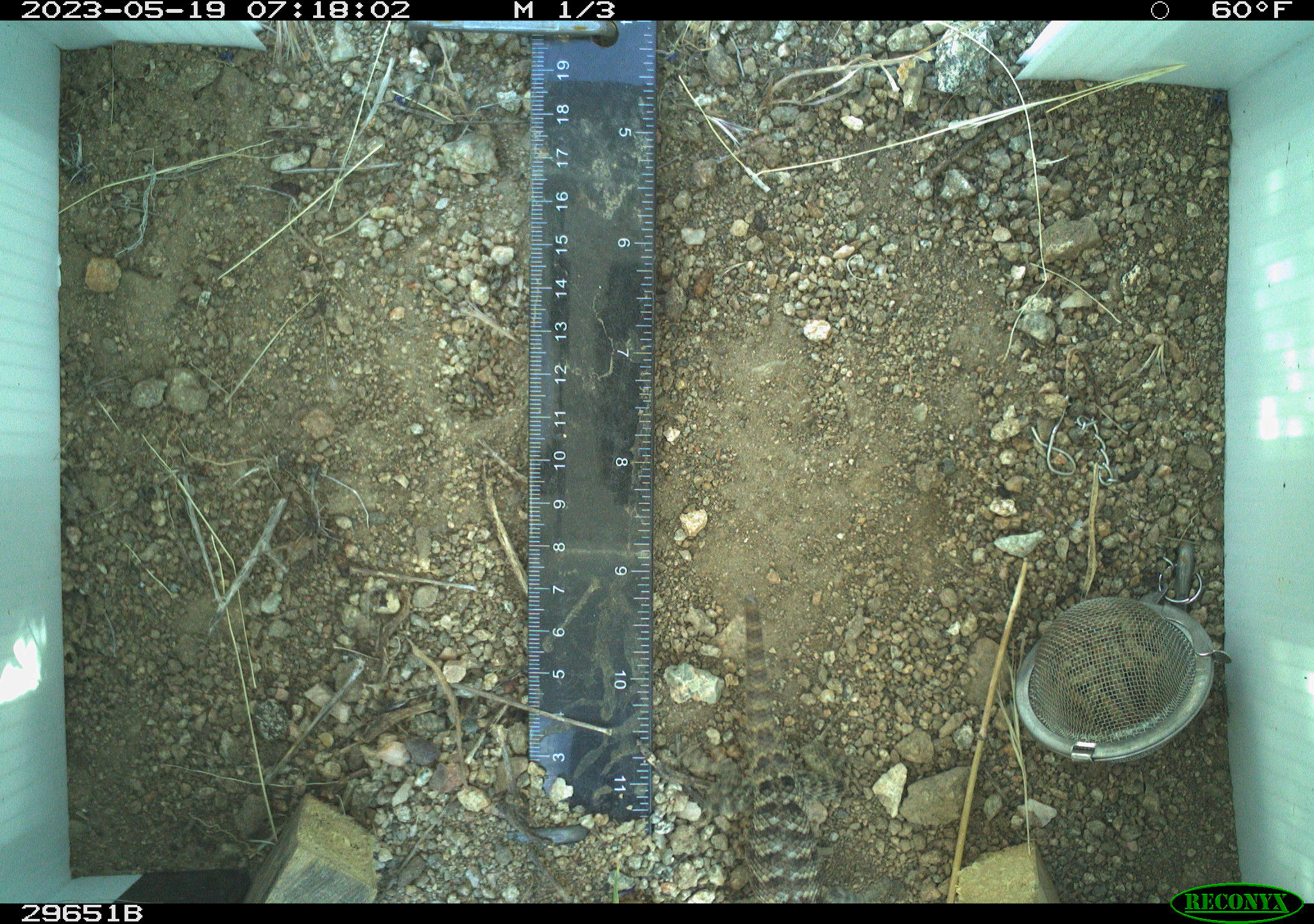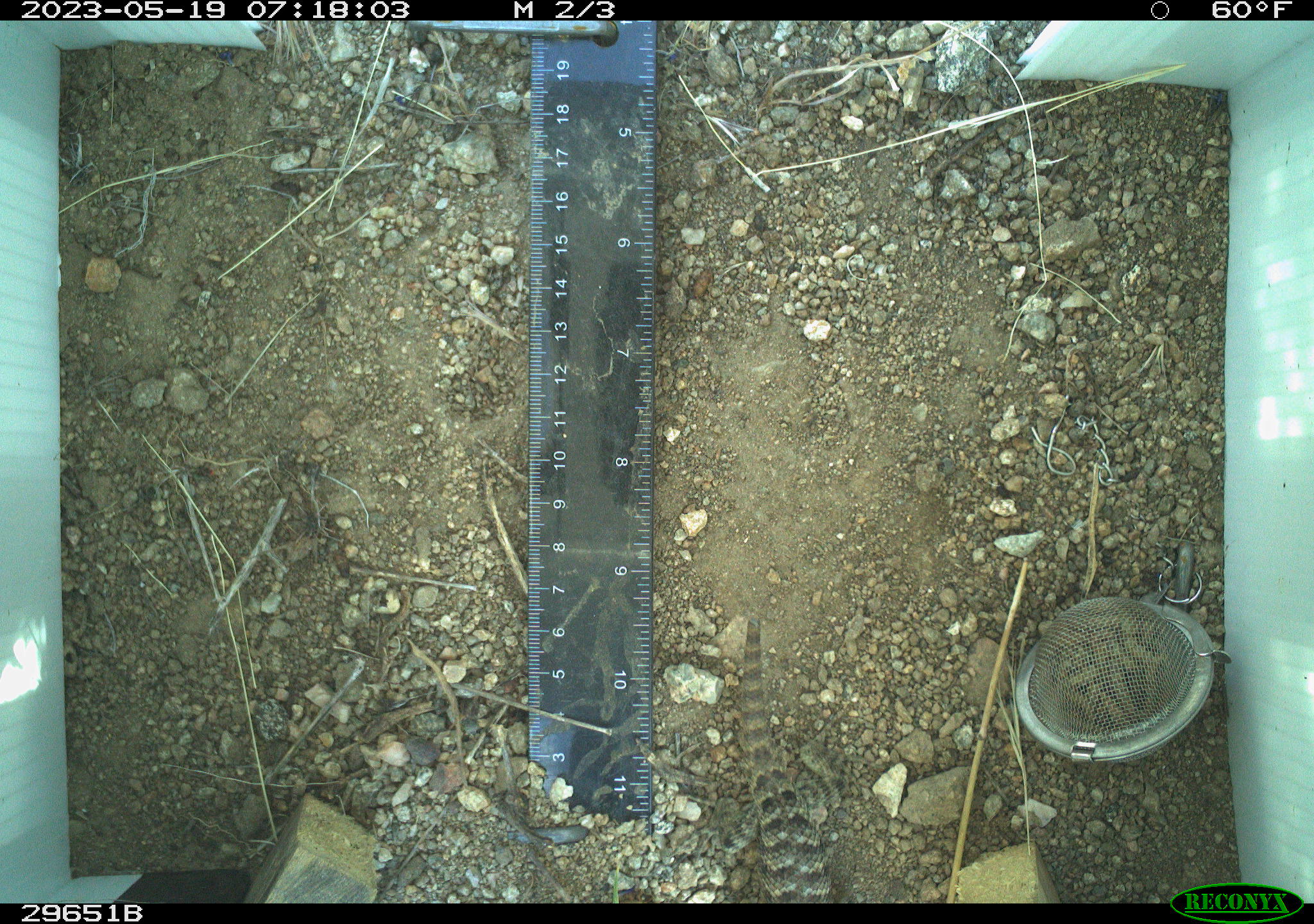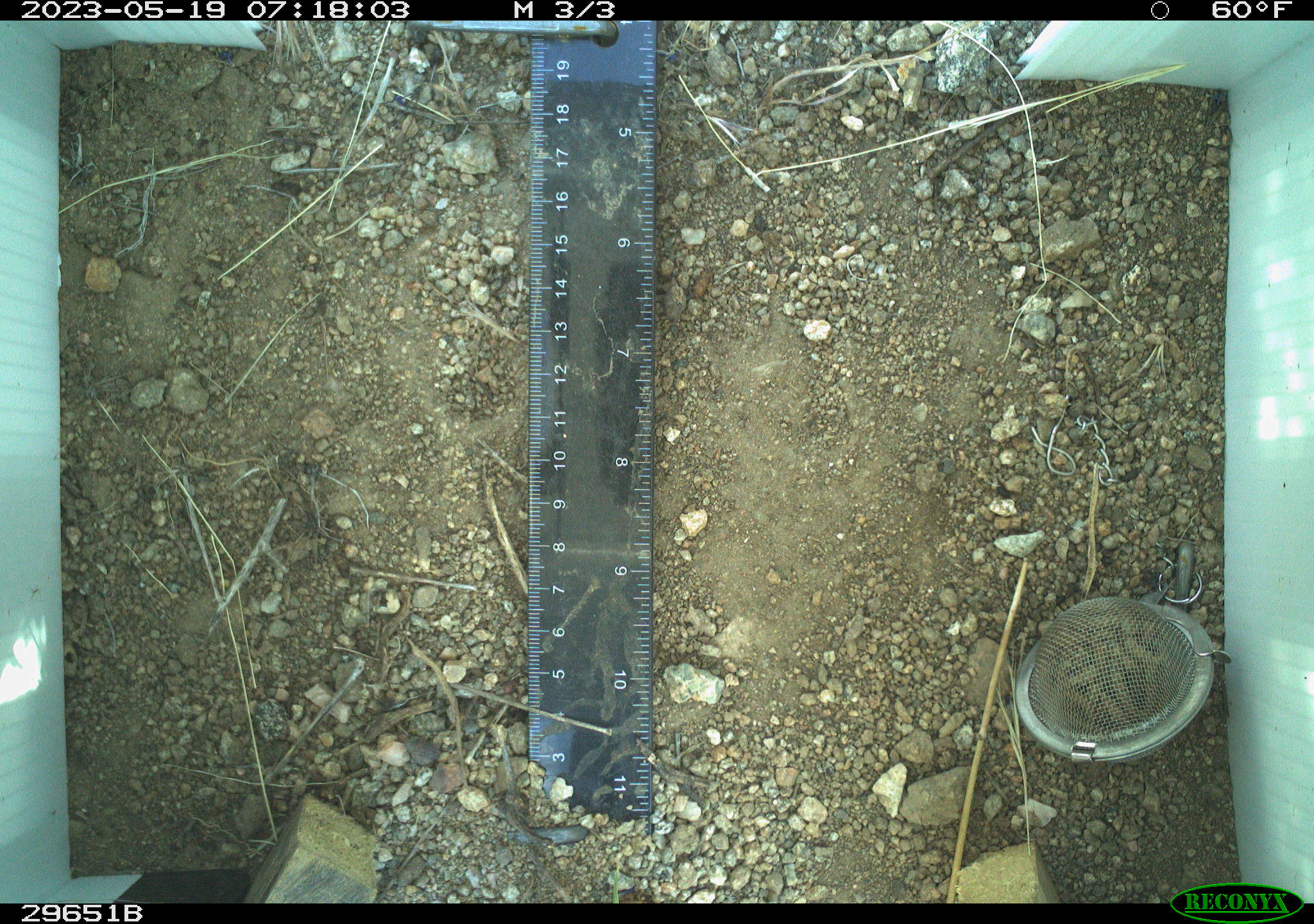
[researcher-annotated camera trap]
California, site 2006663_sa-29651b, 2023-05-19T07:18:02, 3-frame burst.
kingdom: Animalia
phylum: Chordata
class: Reptilia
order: Squamata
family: Phrynosomatidae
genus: Sceloporus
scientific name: Sceloporus uniformis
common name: yellow-backed spiny lizard